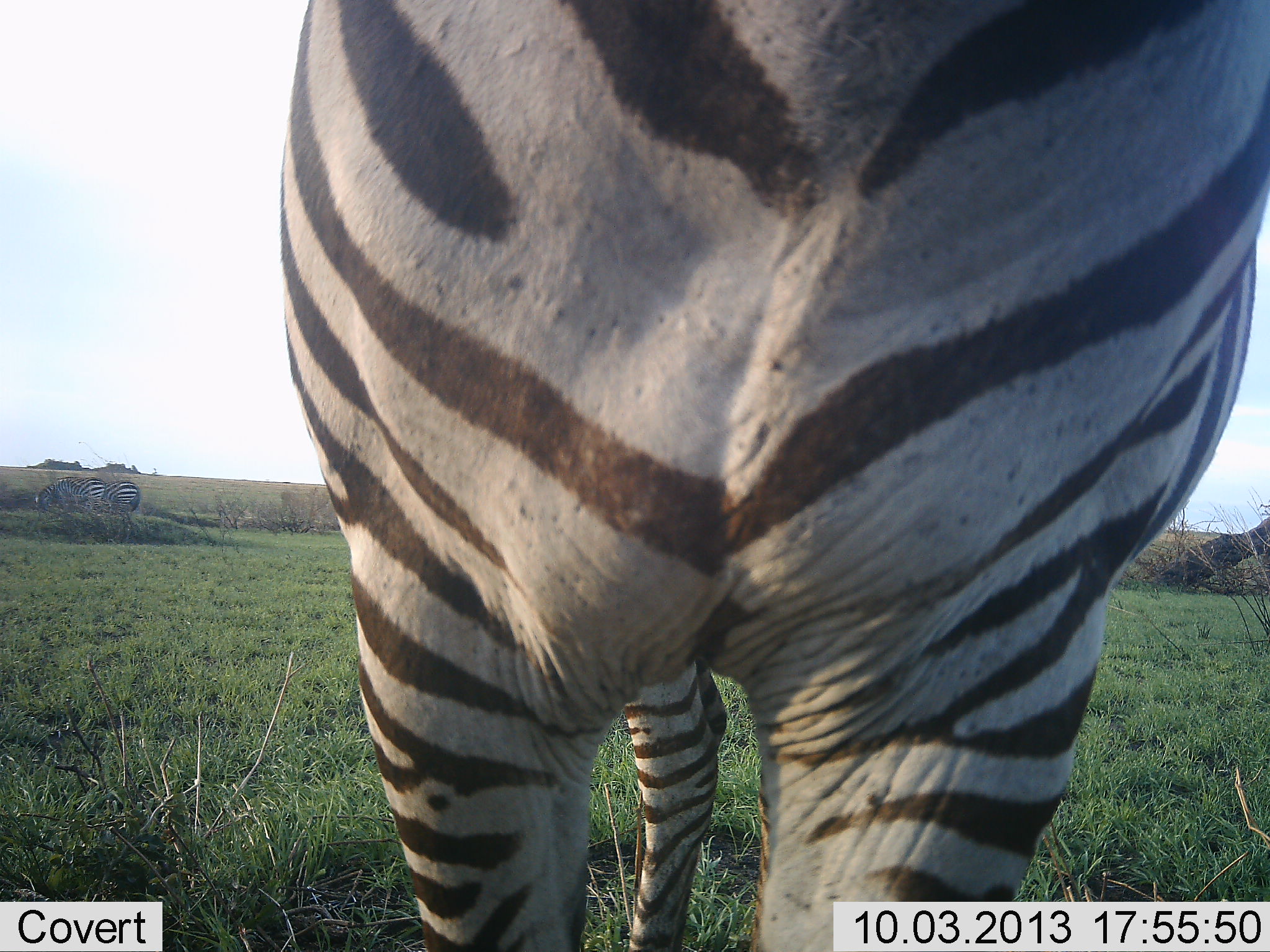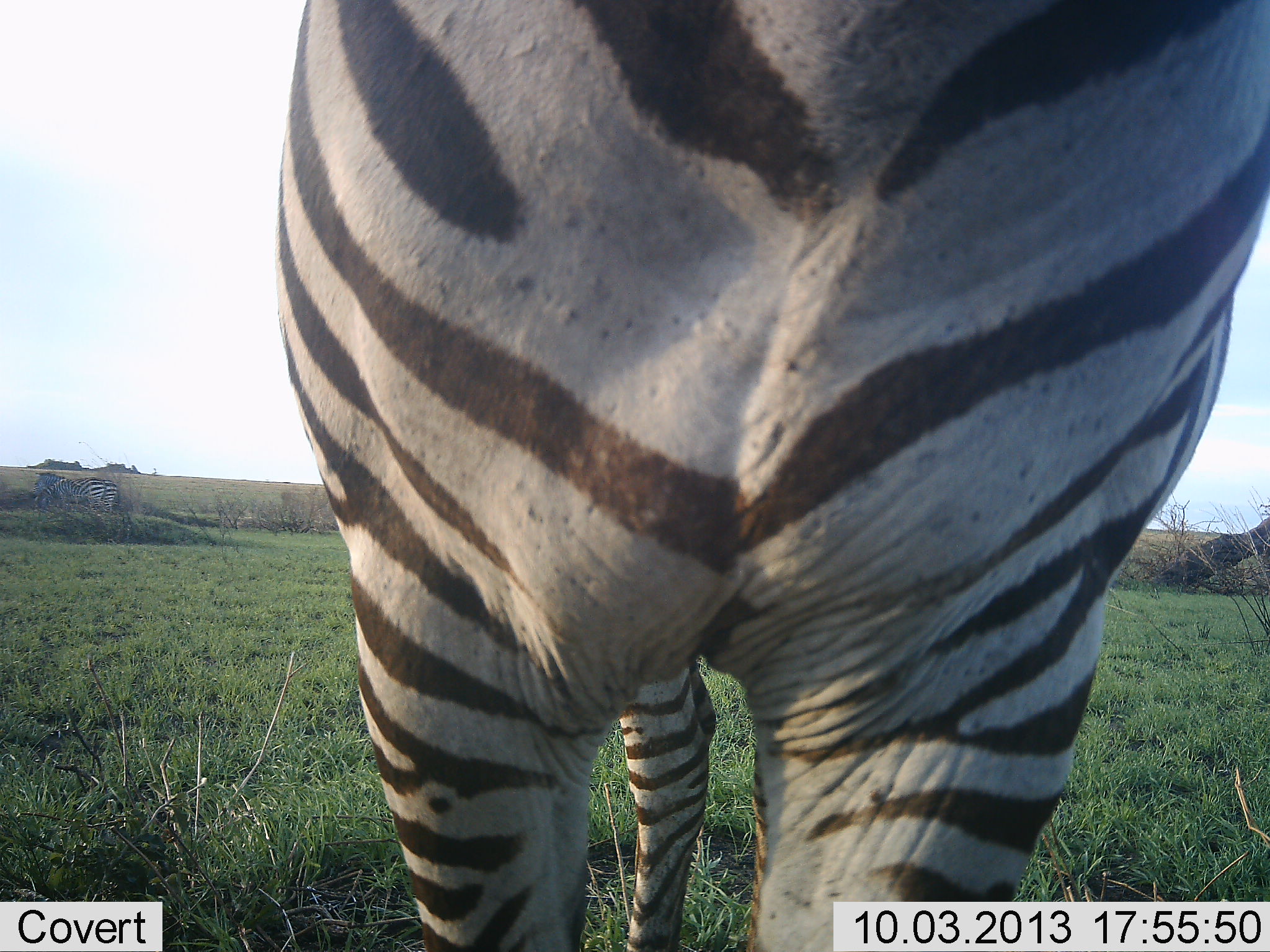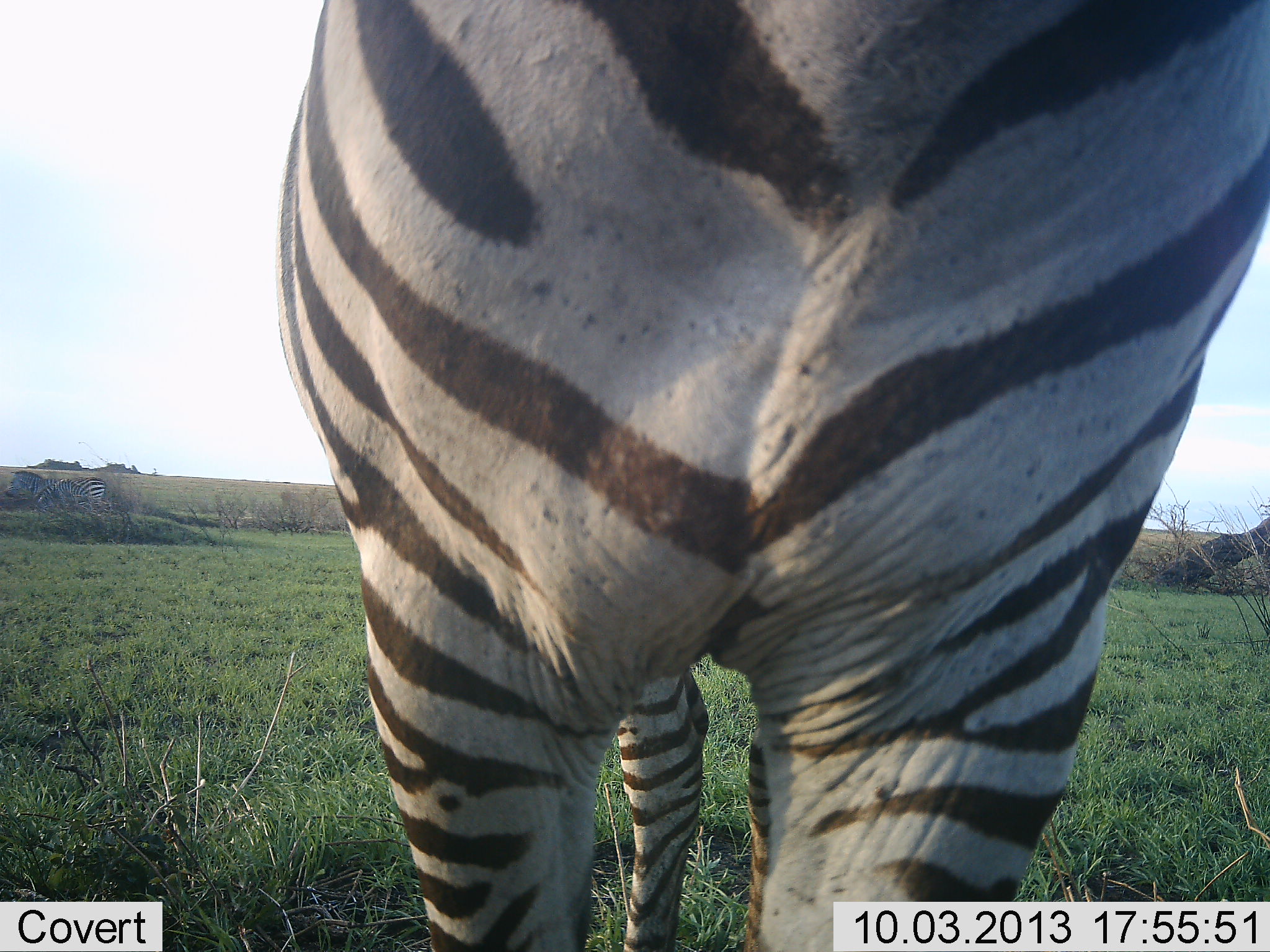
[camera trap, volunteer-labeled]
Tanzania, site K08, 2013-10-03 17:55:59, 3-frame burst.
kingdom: Animalia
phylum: Chordata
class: Mammalia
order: Perissodactyla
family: Equidae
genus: Equus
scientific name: Equus quagga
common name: plains zebra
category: zebra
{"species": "zebra (plains zebra) (Equus quagga)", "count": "3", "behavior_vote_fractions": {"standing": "100%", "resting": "0%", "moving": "50%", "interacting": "0%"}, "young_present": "10%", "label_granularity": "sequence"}